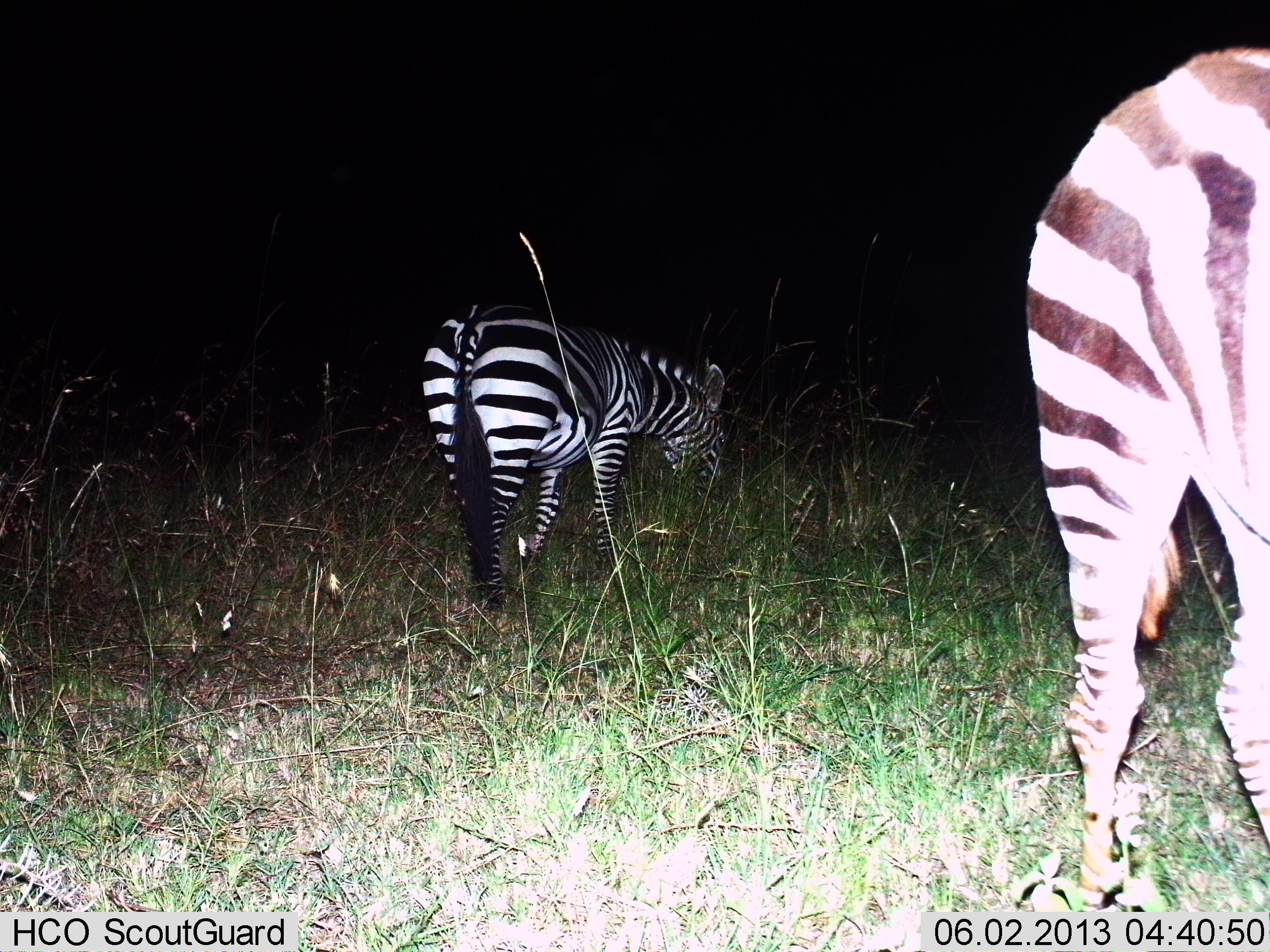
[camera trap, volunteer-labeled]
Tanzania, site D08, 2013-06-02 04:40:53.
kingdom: Animalia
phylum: Chordata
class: Mammalia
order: Perissodactyla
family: Equidae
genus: Equus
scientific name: Equus quagga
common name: plains zebra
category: zebra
Zebra (plains zebra) (Equus quagga), count 2. Behavior (volunteer vote fractions): standing 30%, resting 0%, moving 0%, interacting 0%. Young present (vote fraction): 0%. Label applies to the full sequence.